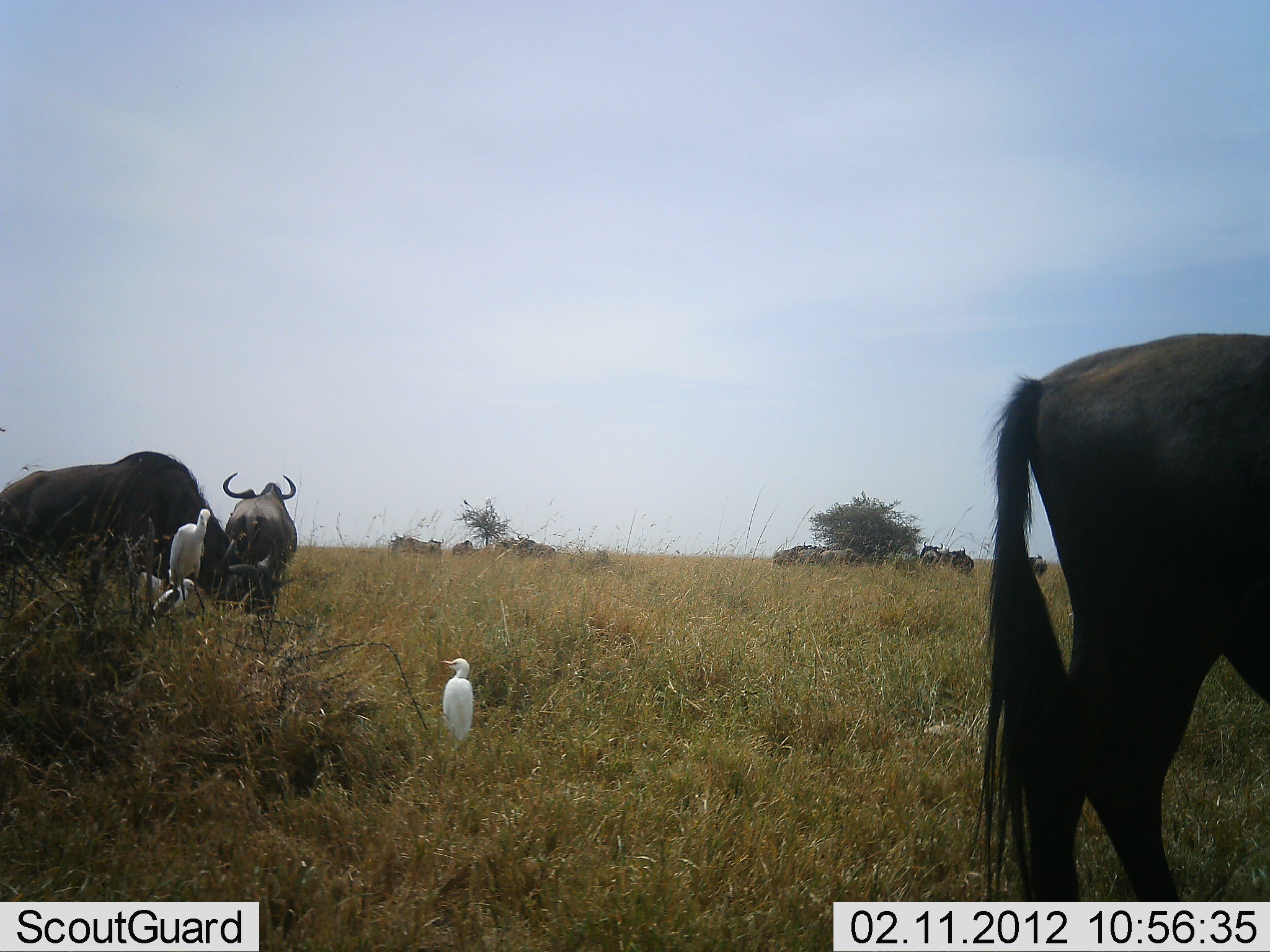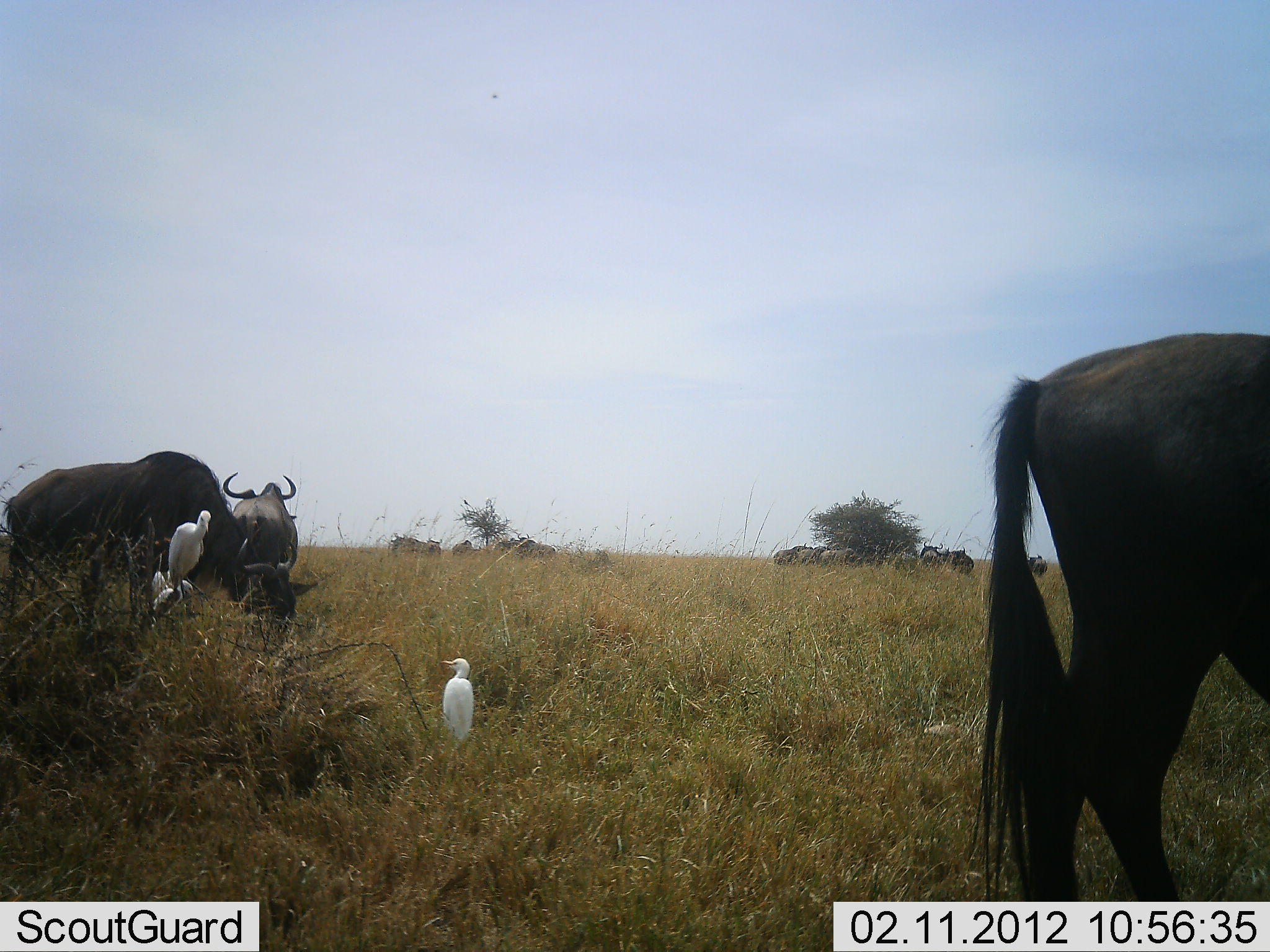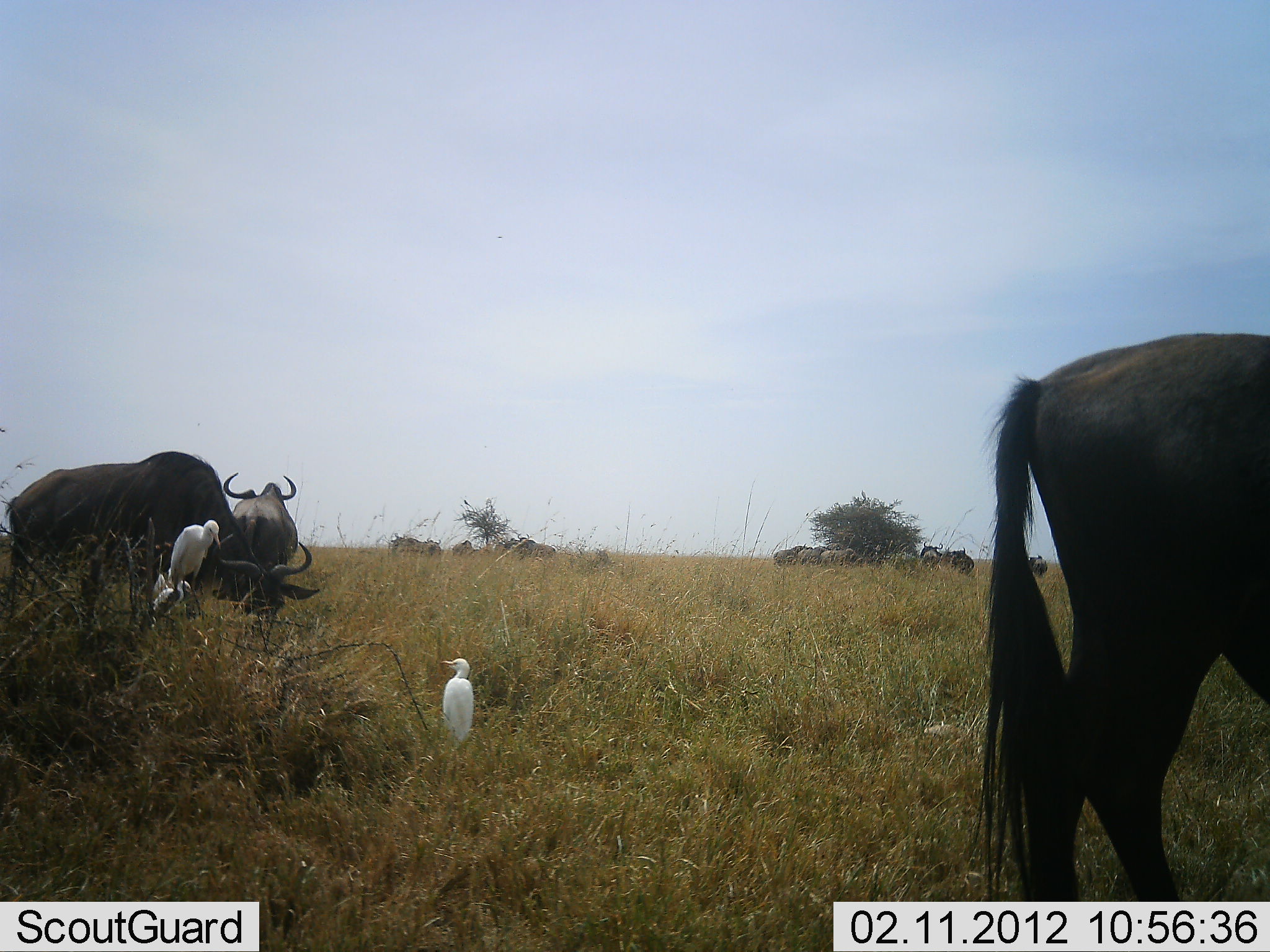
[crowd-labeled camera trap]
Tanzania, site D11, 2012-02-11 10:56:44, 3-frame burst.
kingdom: Animalia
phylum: Chordata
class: Aves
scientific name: Aves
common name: bird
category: otherbird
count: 2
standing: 89%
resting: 22%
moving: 0%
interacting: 0%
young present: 0%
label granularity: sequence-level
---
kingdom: Animalia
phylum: Chordata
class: Mammalia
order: Artiodactyla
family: Bovidae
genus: Connochaetes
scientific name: Connochaetes taurinus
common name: blue wildebeest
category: wildebeest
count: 11-50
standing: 62%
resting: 4%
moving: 17%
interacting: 0%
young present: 0%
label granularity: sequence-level